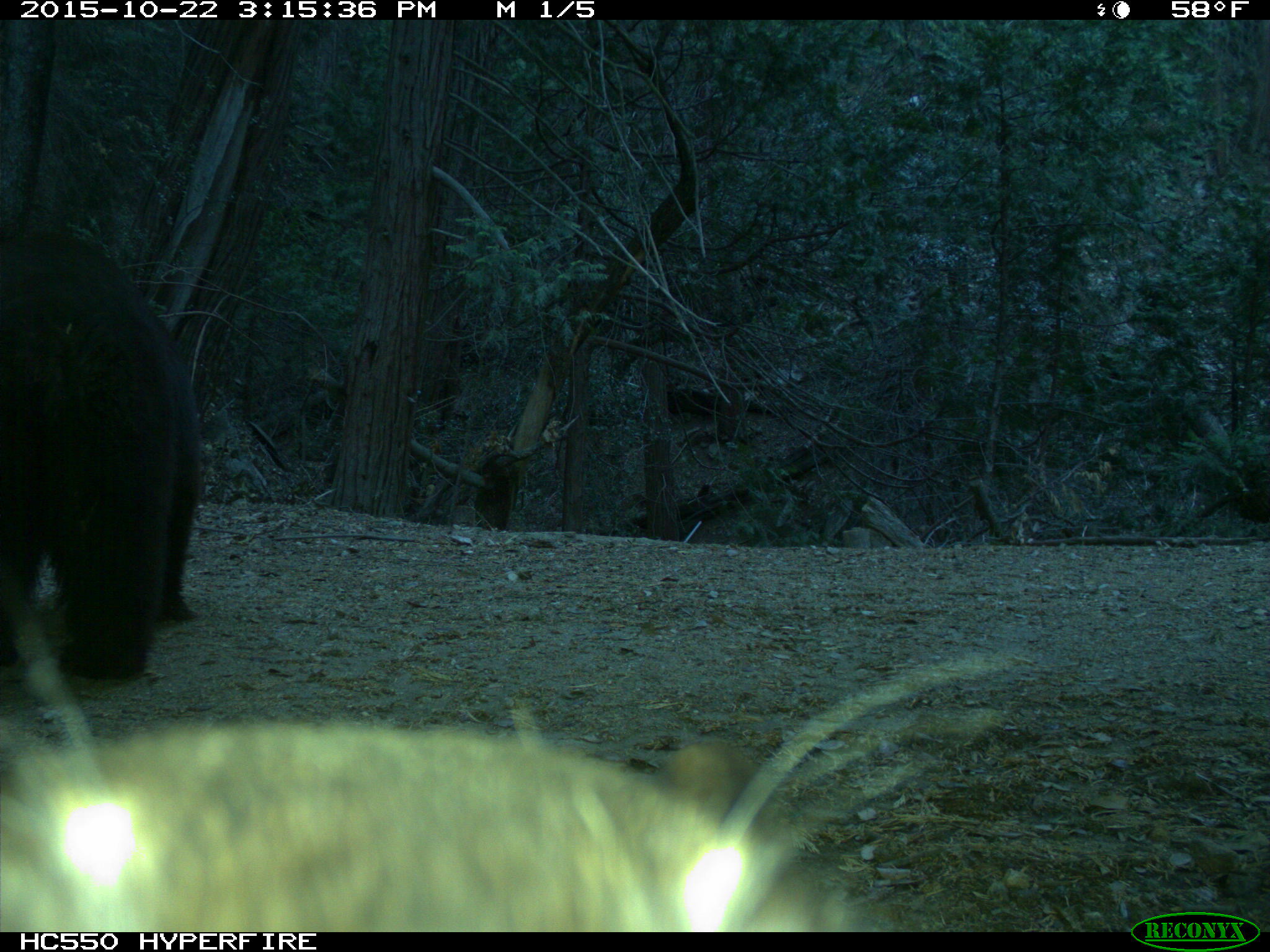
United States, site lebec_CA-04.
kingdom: Animalia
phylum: Chordata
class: Mammalia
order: Carnivora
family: Ursidae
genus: Ursus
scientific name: Ursus americanus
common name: american black bear